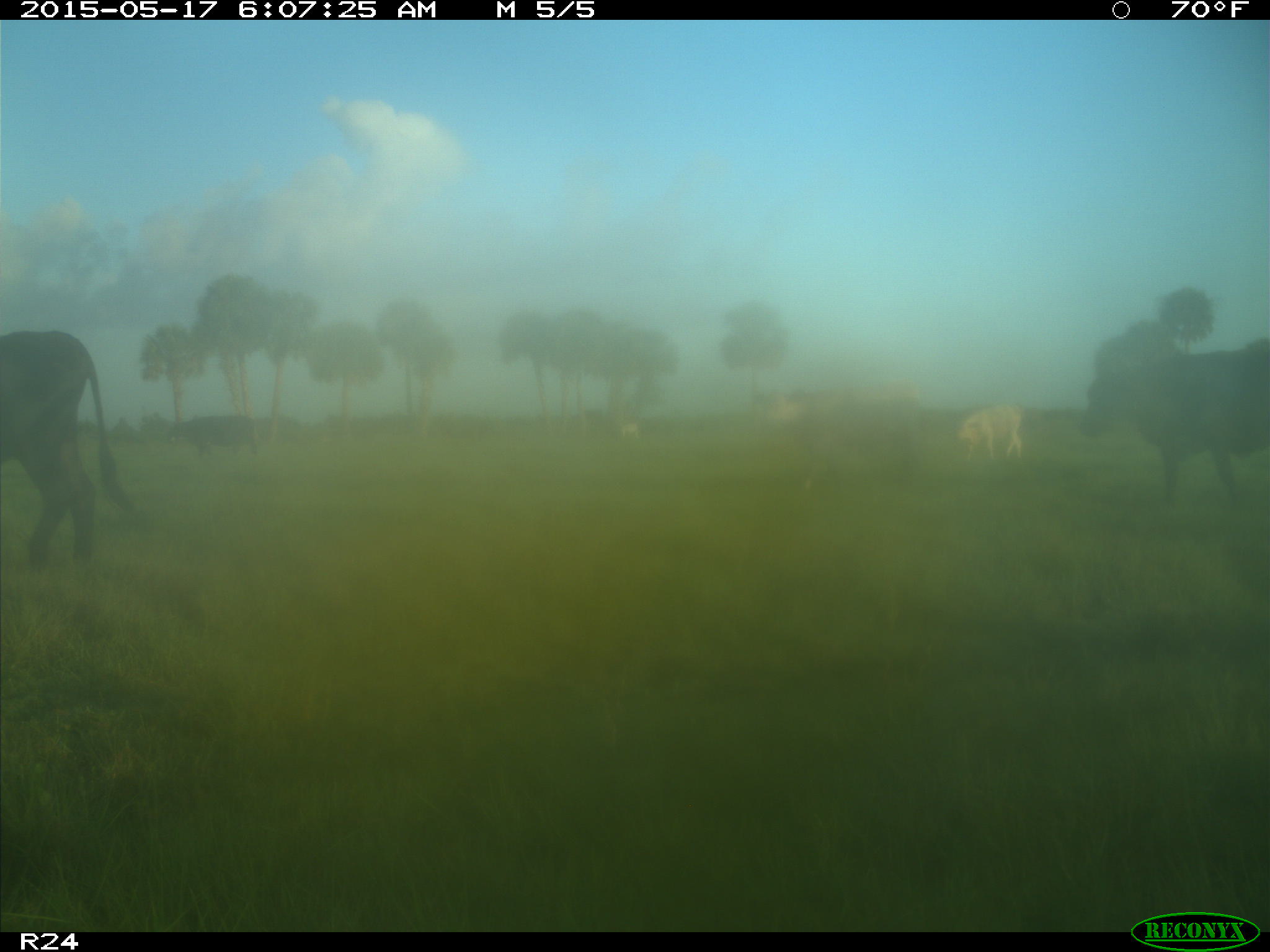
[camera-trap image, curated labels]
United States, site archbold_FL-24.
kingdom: Animalia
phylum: Chordata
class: Mammalia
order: Artiodactyla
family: Bovidae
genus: Bos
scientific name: Bos taurus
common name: domestic cow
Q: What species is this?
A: Bos taurus (domestic cow).